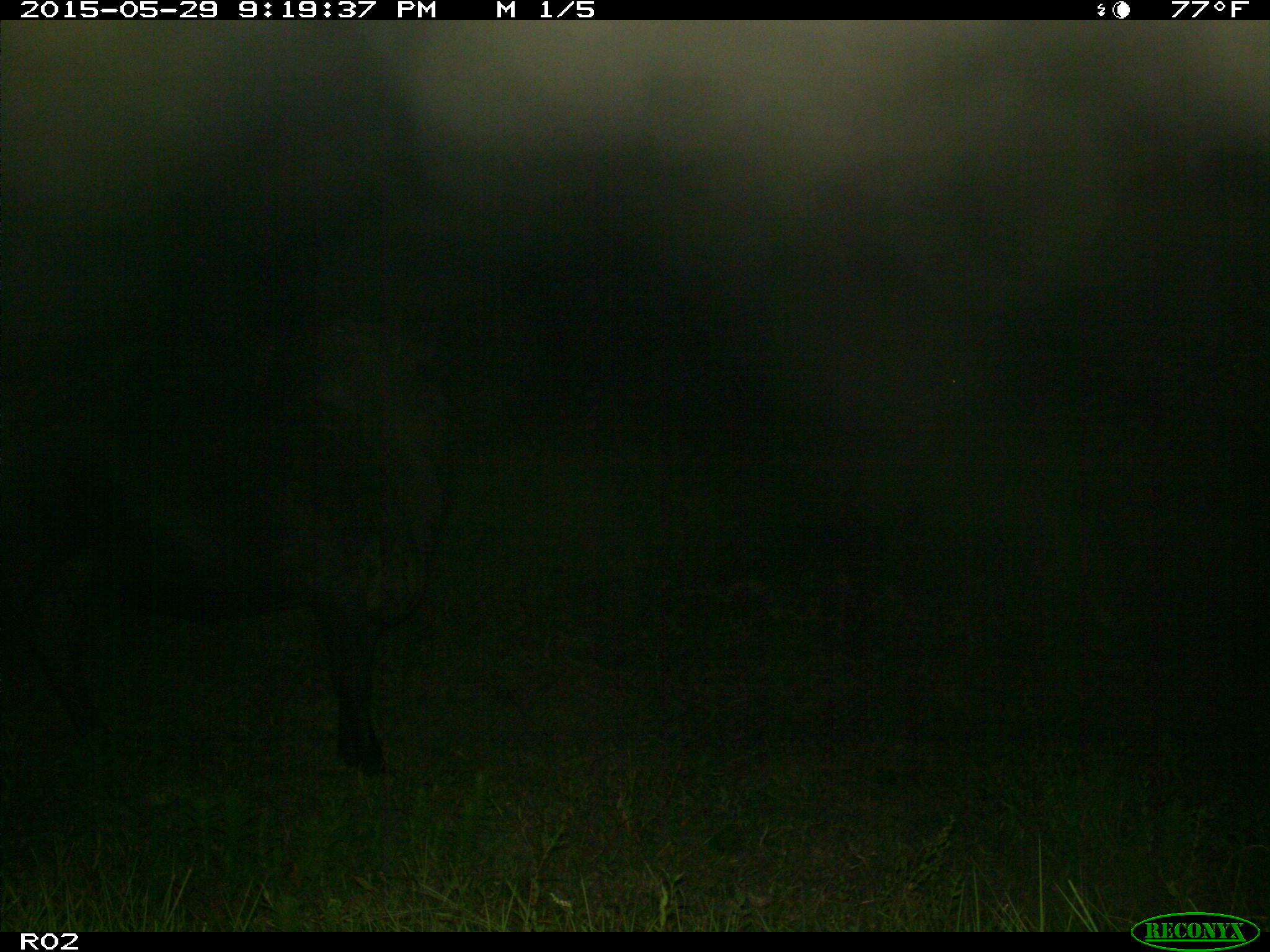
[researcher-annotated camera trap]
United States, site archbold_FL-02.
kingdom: Animalia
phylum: Chordata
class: Mammalia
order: Artiodactyla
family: Bovidae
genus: Bos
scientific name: Bos taurus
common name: domestic cow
Bos taurus (domestic cow).